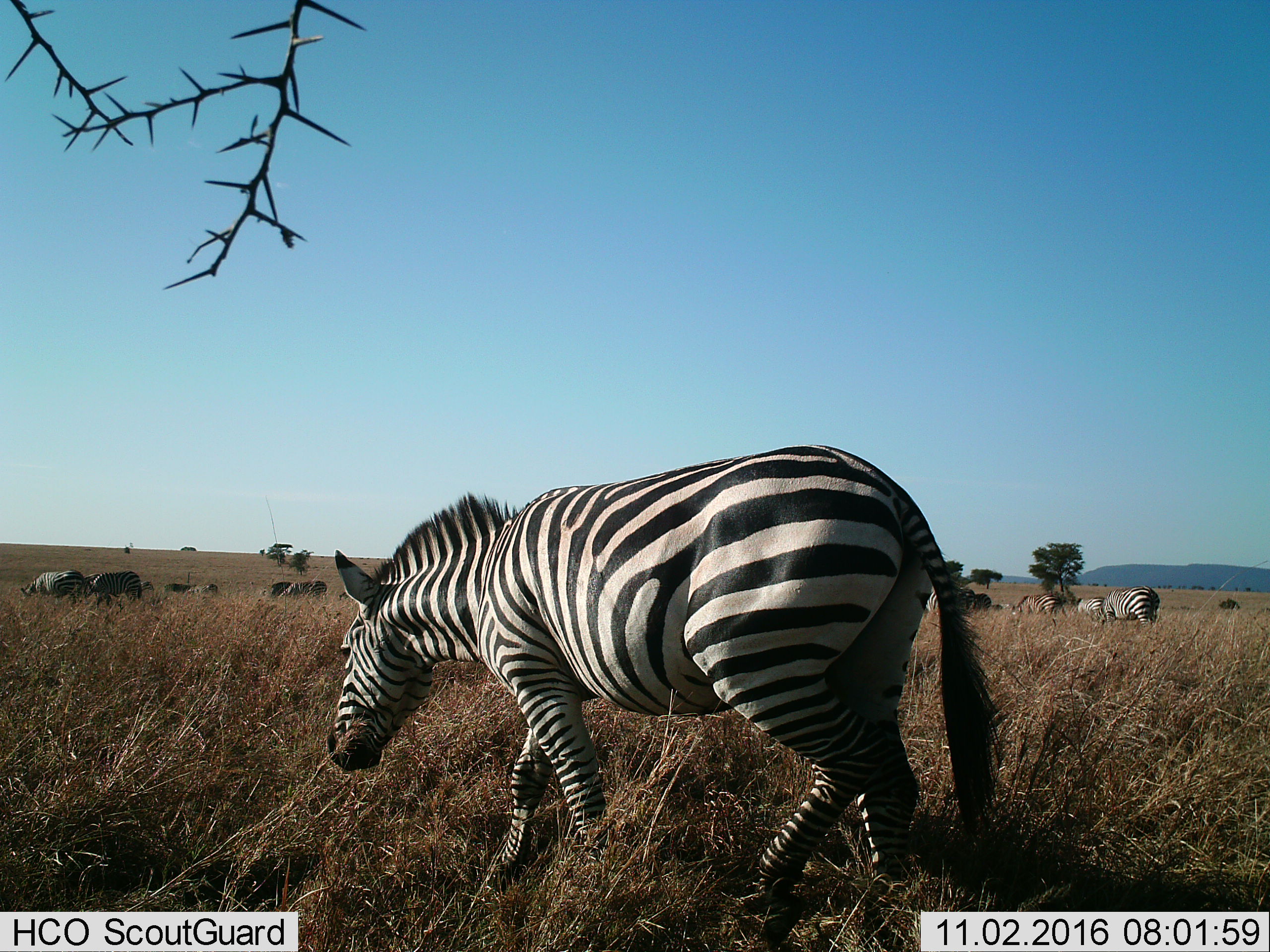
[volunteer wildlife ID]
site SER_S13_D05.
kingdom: Animalia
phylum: Chordata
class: Mammalia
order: Perissodactyla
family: Equidae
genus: Equus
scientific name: Equus quagga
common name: plains zebra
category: zebraplains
Zebraplains (plains zebra) (Equus quagga), count 3. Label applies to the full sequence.